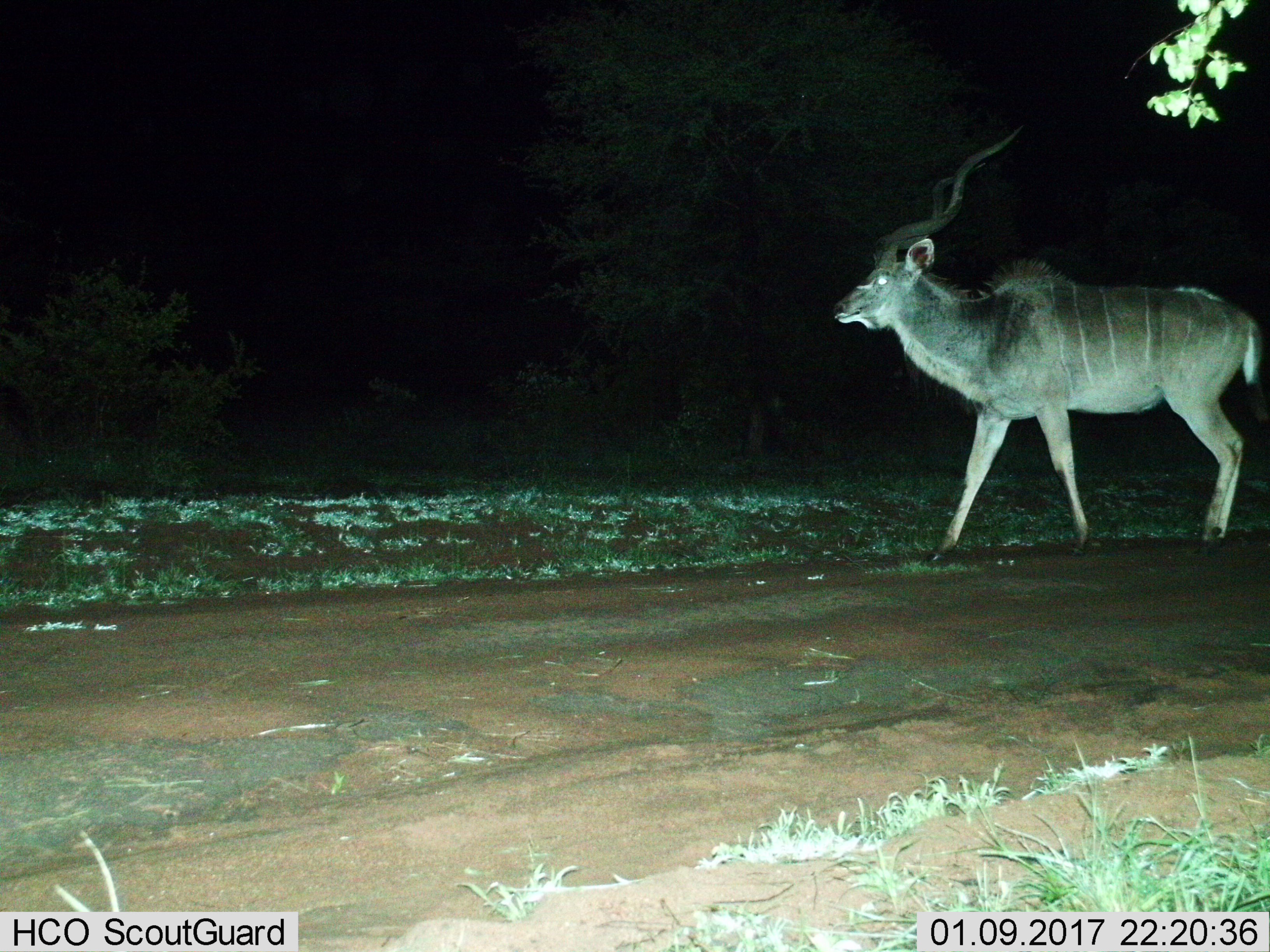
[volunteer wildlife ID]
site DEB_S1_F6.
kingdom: Animalia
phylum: Chordata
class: Mammalia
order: Artiodactyla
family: Bovidae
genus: Tragelaphus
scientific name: Tragelaphus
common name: kudu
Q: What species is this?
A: Kudu (Tragelaphus).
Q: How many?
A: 1.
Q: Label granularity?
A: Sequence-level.